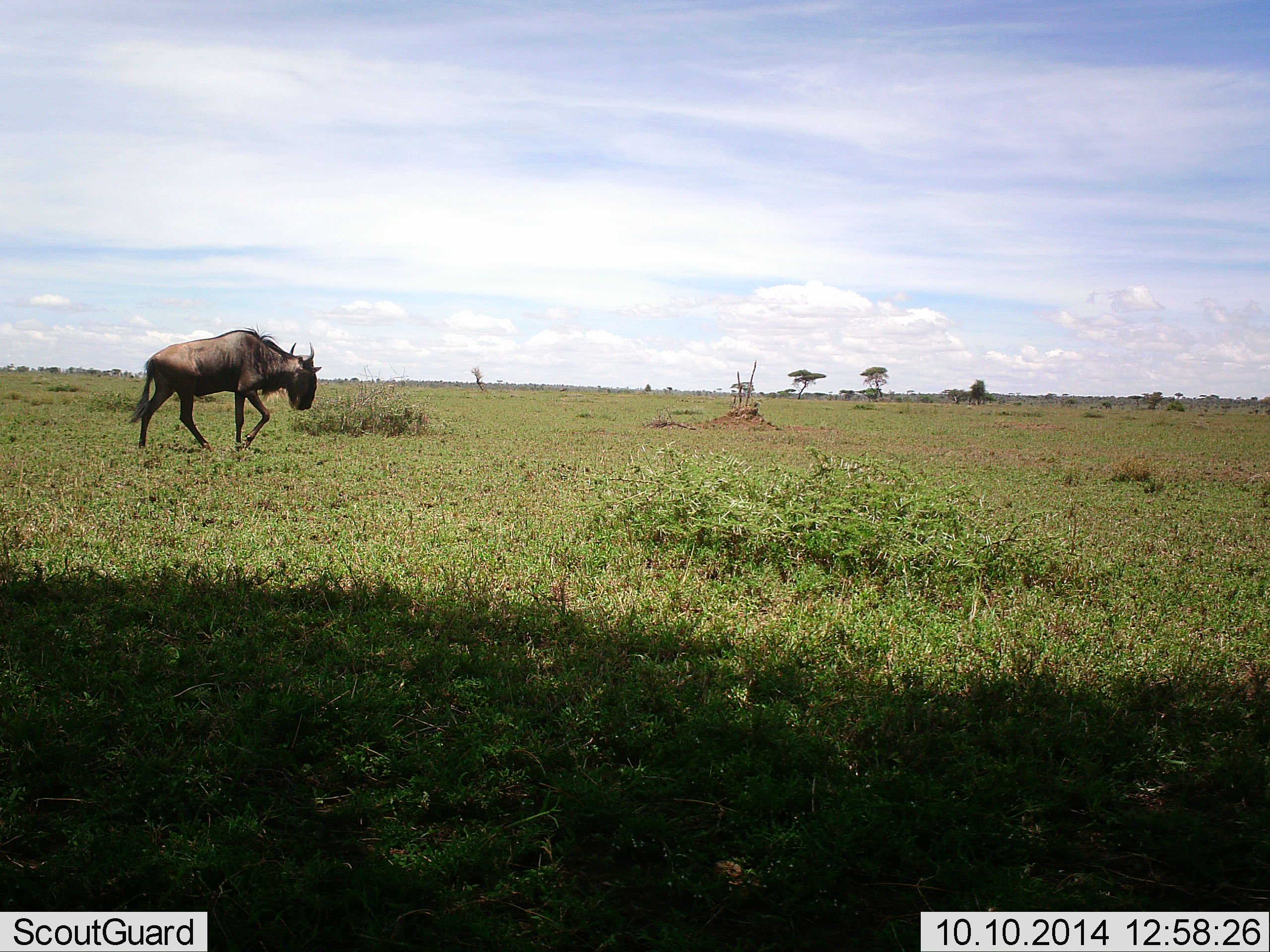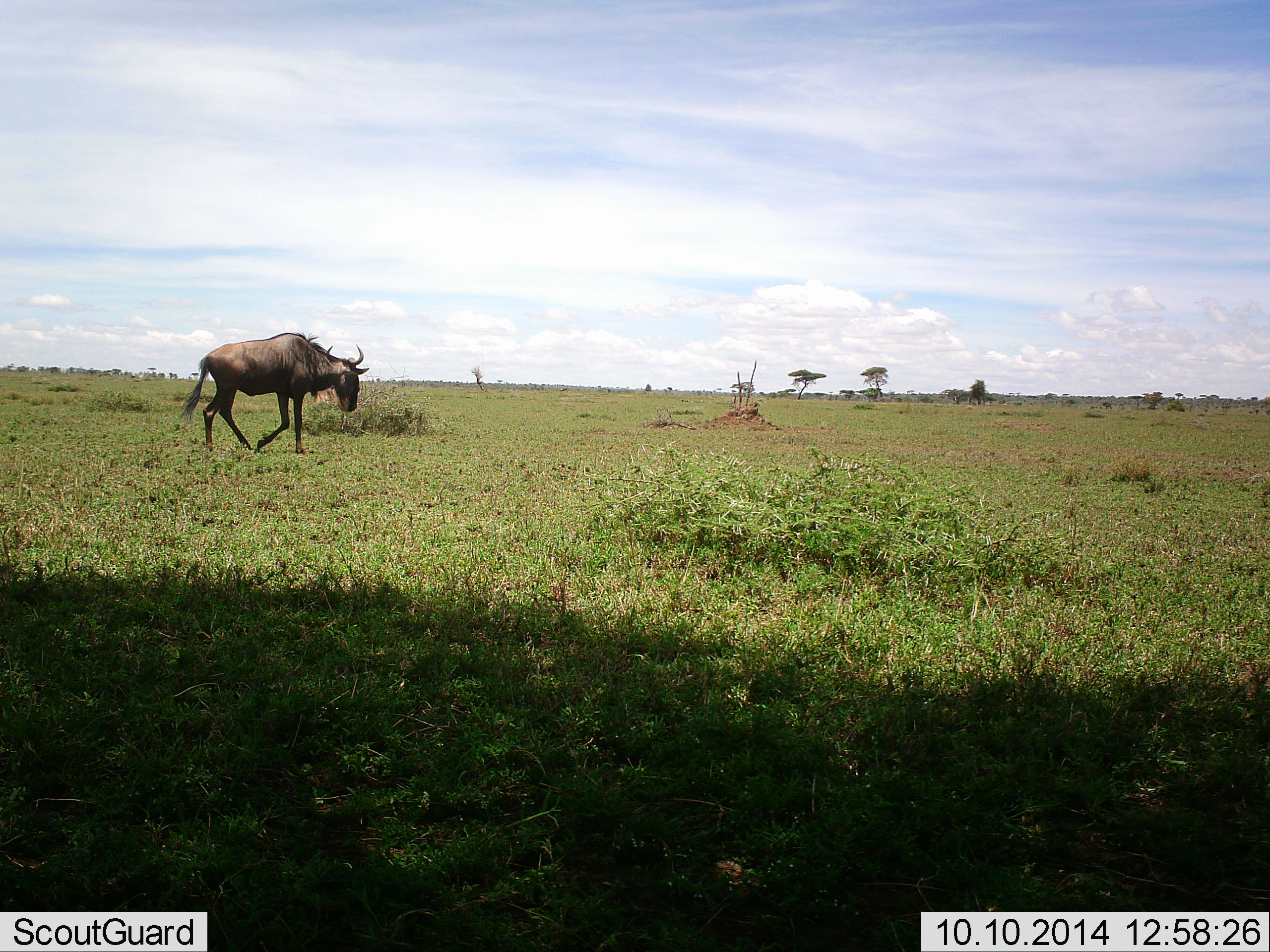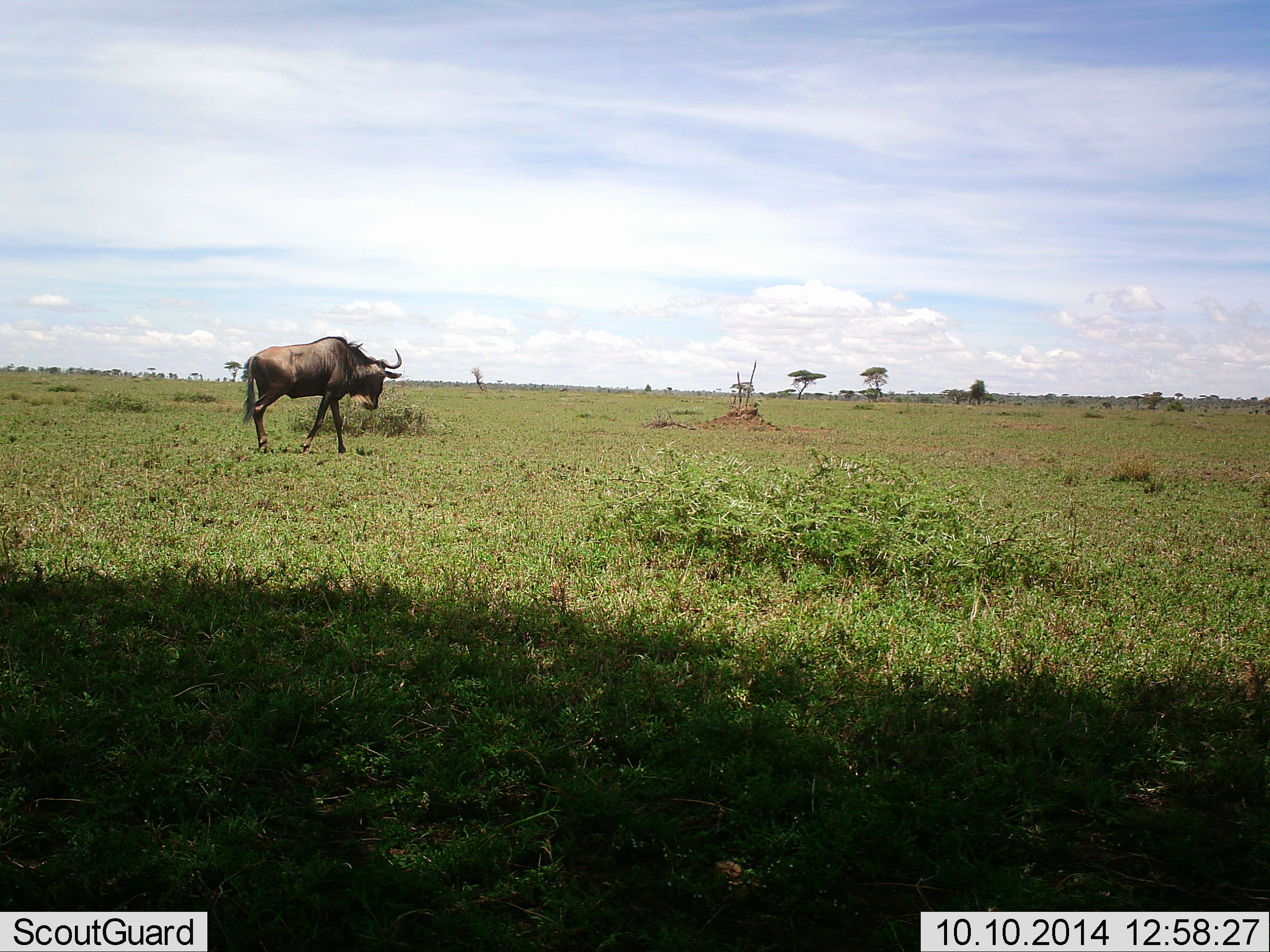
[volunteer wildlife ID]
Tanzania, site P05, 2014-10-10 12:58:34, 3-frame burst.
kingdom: Animalia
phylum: Chordata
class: Mammalia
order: Artiodactyla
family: Bovidae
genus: Connochaetes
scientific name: Connochaetes taurinus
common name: blue wildebeest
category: wildebeest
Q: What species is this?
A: Wildebeest (blue wildebeest) (Connochaetes taurinus).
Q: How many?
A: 1.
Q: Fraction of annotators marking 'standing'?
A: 0%.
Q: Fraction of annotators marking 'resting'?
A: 0%.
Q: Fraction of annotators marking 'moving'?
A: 100%.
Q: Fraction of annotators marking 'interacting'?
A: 0%.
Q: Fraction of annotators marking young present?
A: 0%.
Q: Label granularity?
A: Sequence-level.